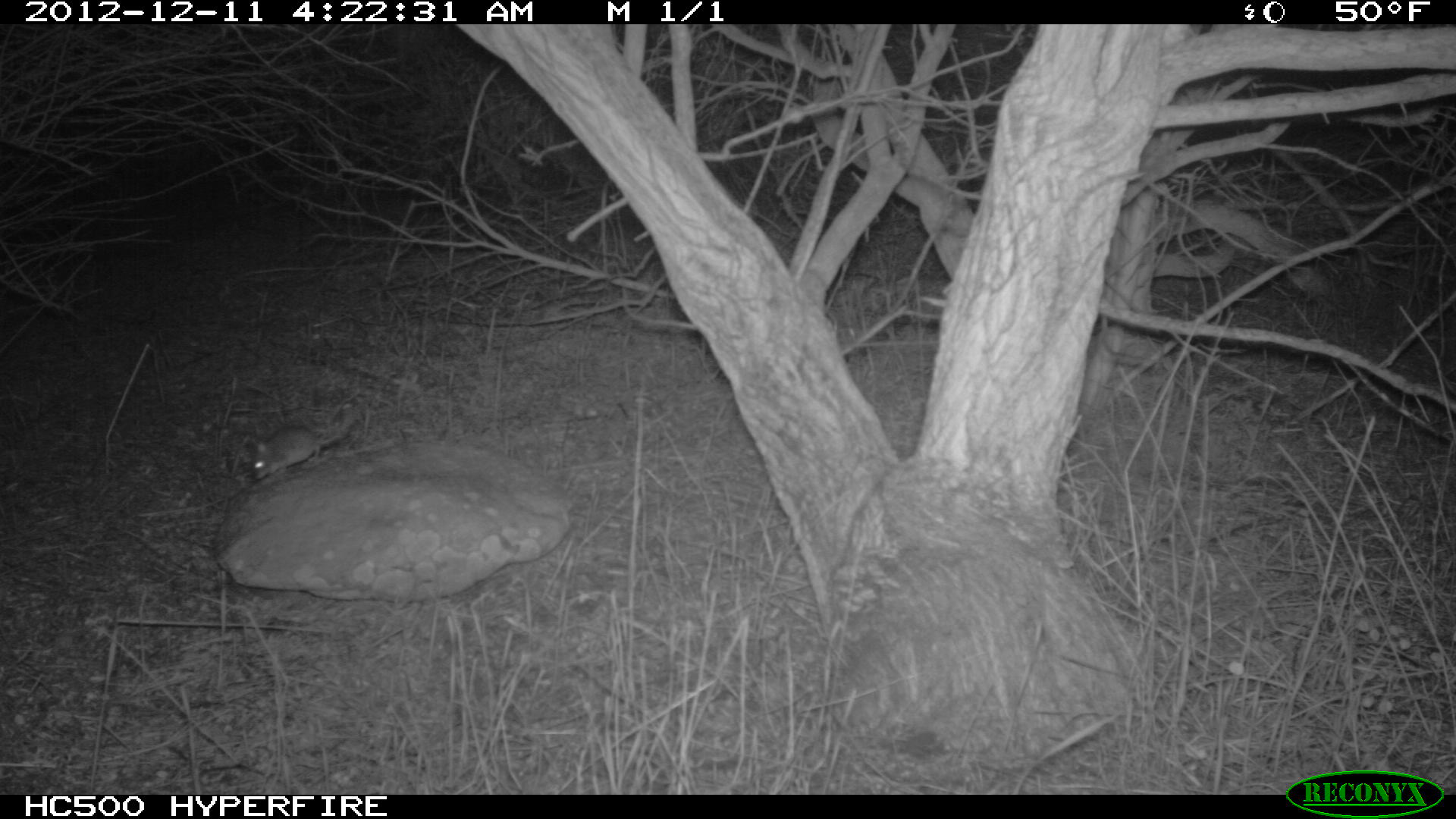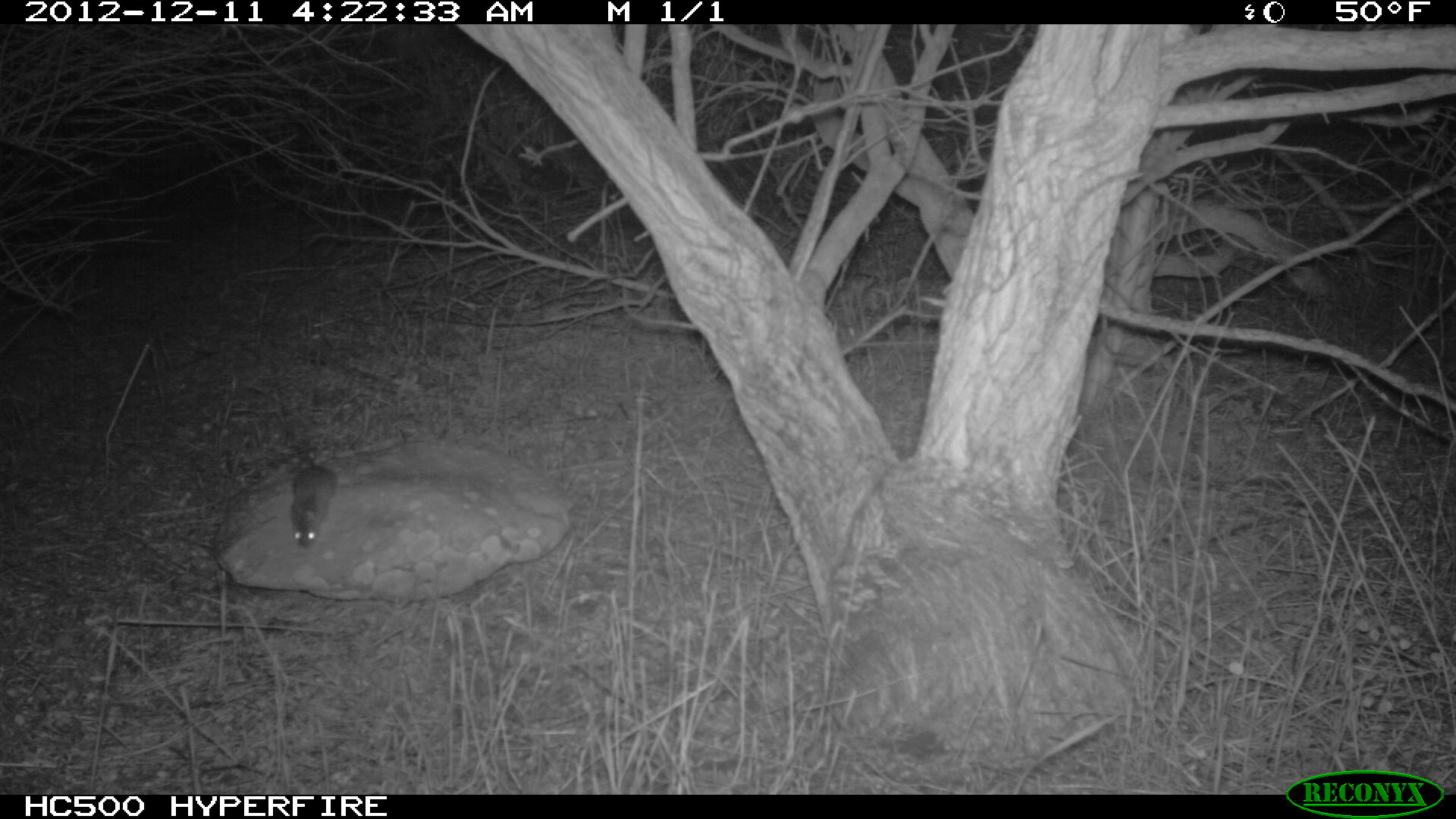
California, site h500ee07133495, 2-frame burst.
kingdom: Animalia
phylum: Chordata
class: Mammalia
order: Rodentia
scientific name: Rodentia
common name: rodent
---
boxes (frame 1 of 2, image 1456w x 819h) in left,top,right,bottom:
rodent: 251,400,362,479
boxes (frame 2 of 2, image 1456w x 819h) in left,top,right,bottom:
rodent: 290,465,335,548